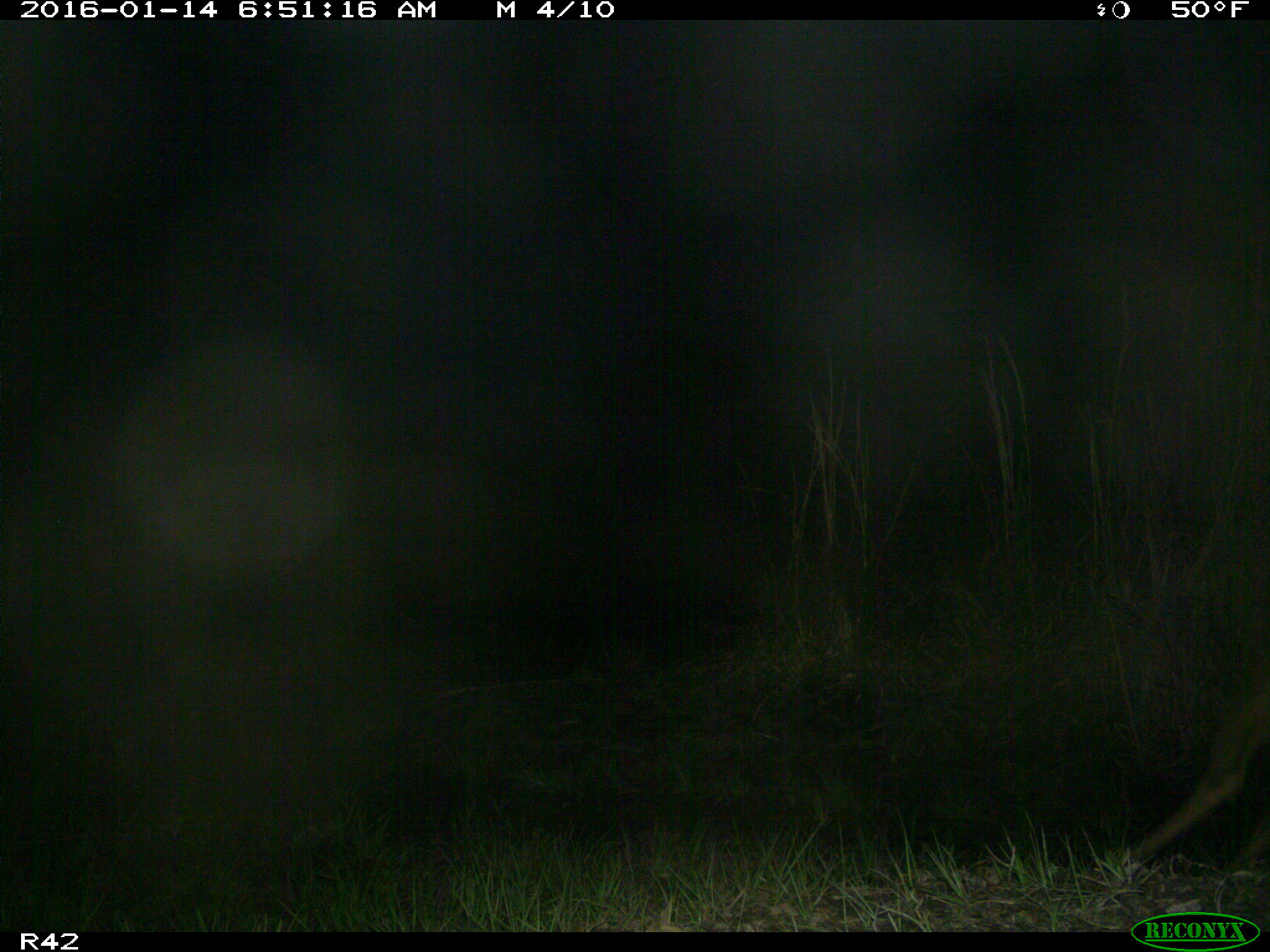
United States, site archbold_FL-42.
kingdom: Animalia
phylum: Chordata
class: Mammalia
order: Artiodactyla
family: Cervidae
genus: Odocoileus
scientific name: Odocoileus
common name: deer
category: unidentified deer